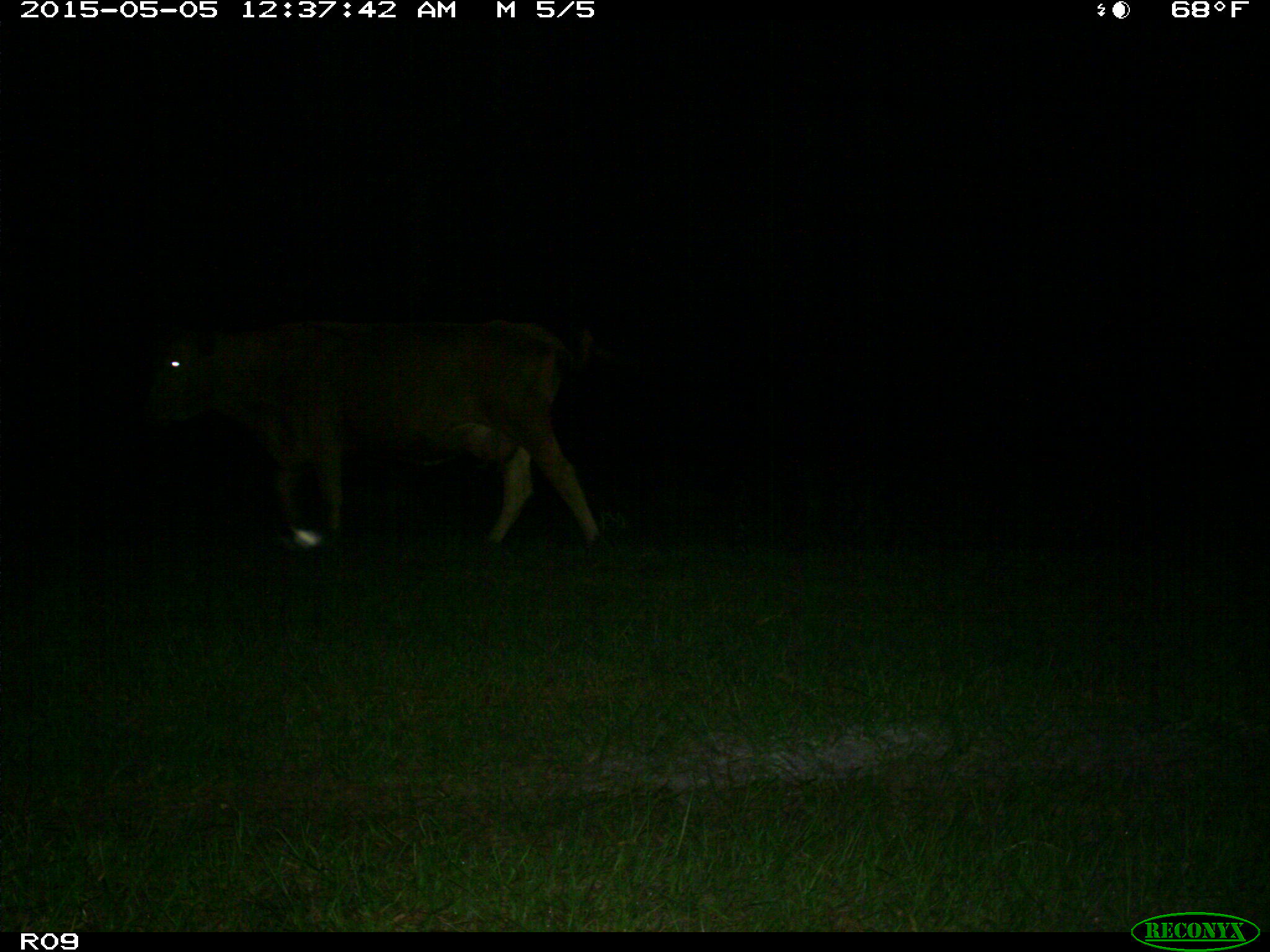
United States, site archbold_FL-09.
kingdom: Animalia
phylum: Chordata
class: Mammalia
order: Artiodactyla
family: Bovidae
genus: Bos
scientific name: Bos taurus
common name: domestic cow